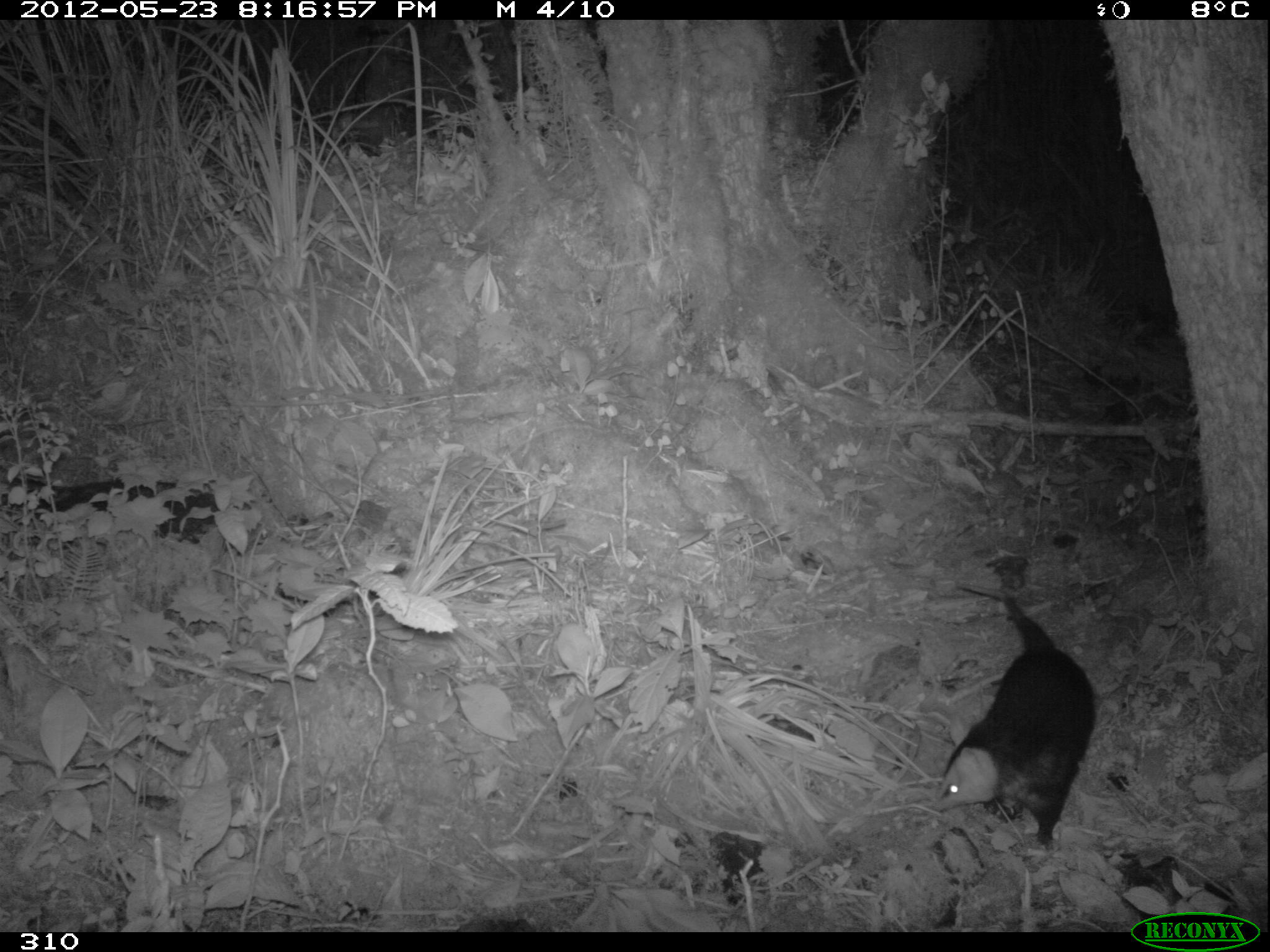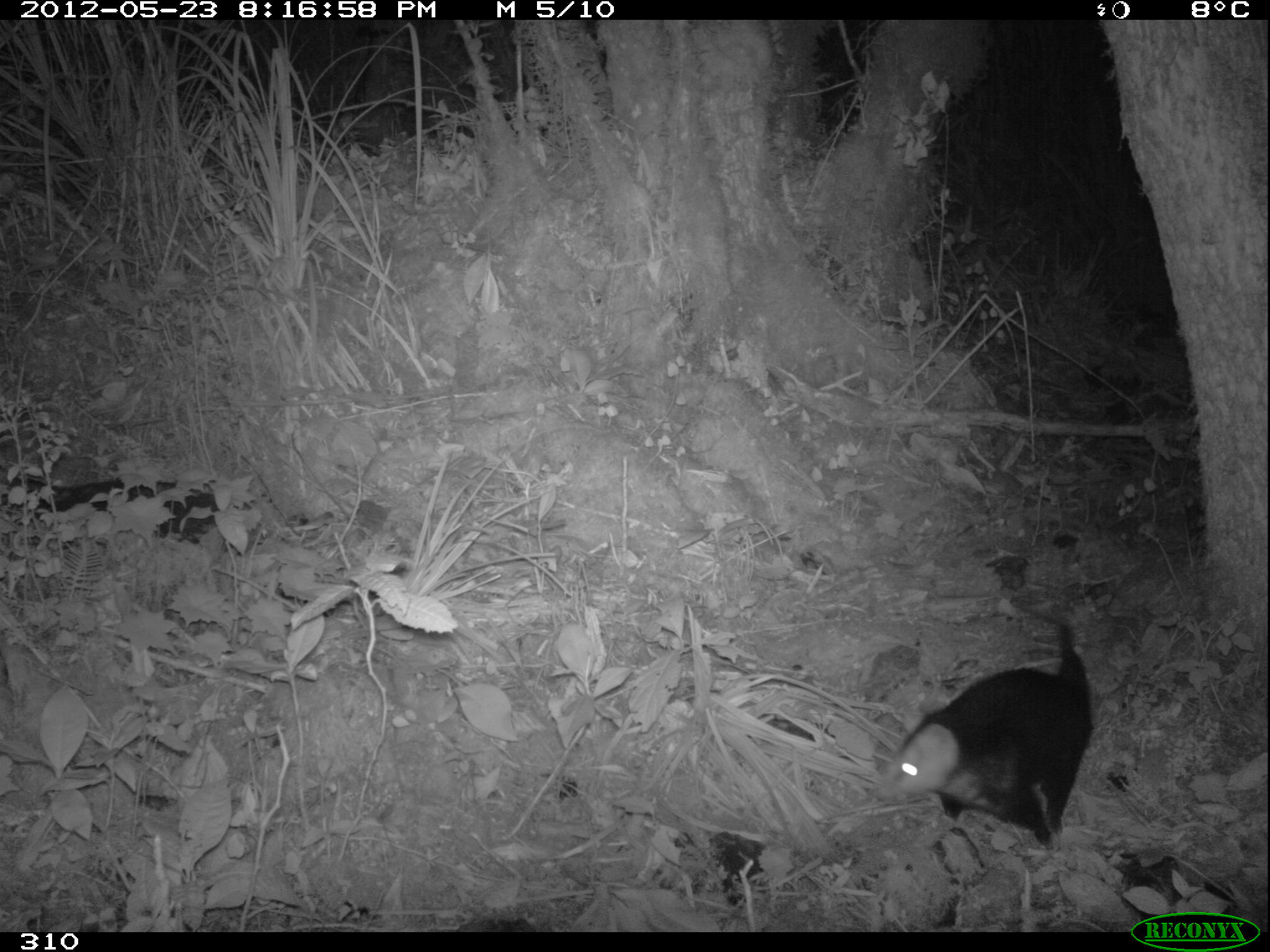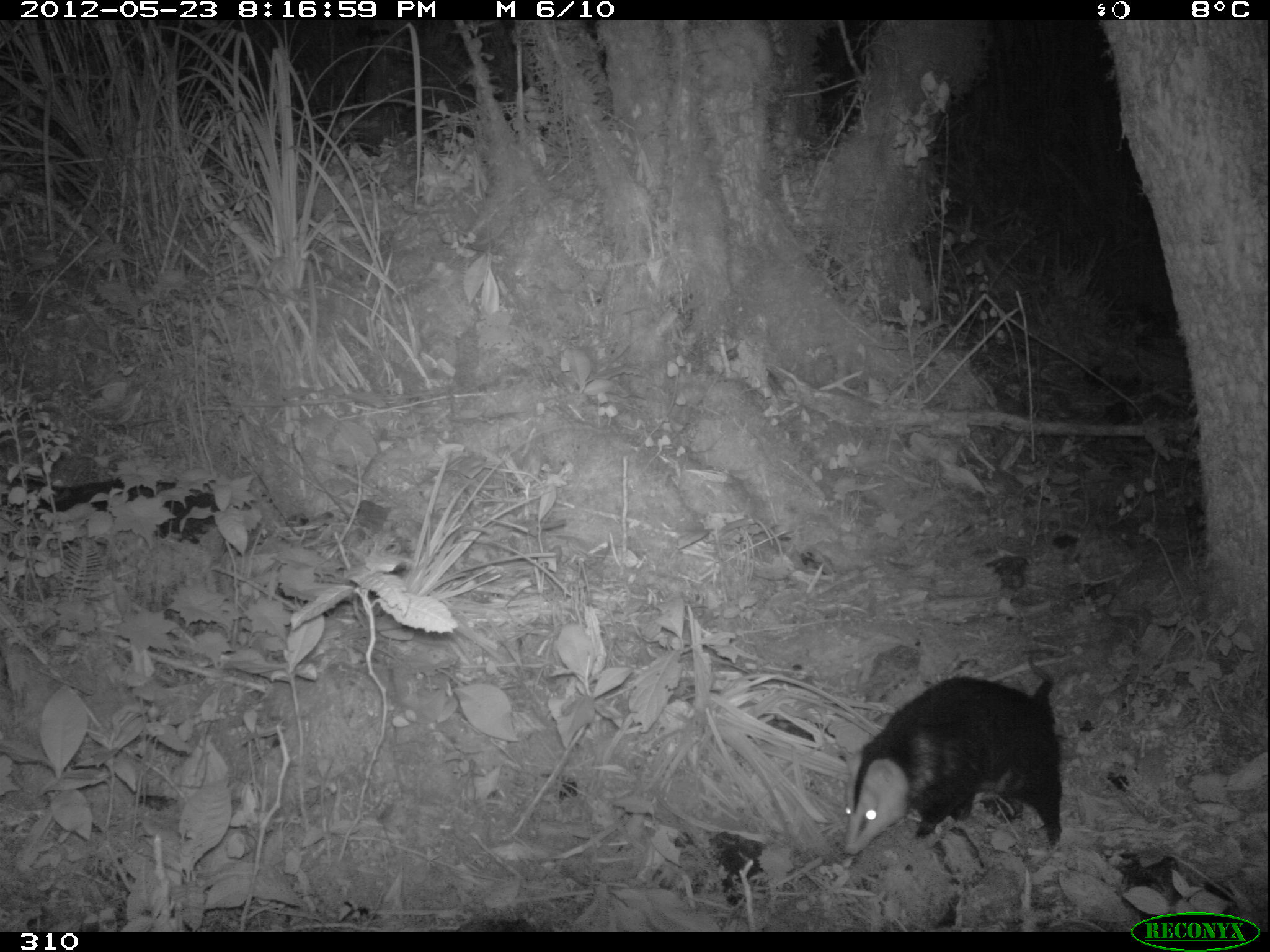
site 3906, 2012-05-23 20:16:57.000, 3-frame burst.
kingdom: Animalia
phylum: Chordata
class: Mammalia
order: Didelphimorphia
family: Didelphidae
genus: Didelphis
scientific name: Didelphis pernigra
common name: andean white-eared opossum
Didelphis pernigra (andean white-eared opossum).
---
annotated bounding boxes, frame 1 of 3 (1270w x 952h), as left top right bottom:
didelphis pernigra: 931 582 1096 845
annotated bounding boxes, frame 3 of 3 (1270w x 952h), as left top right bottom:
didelphis pernigra: 841 648 1062 855